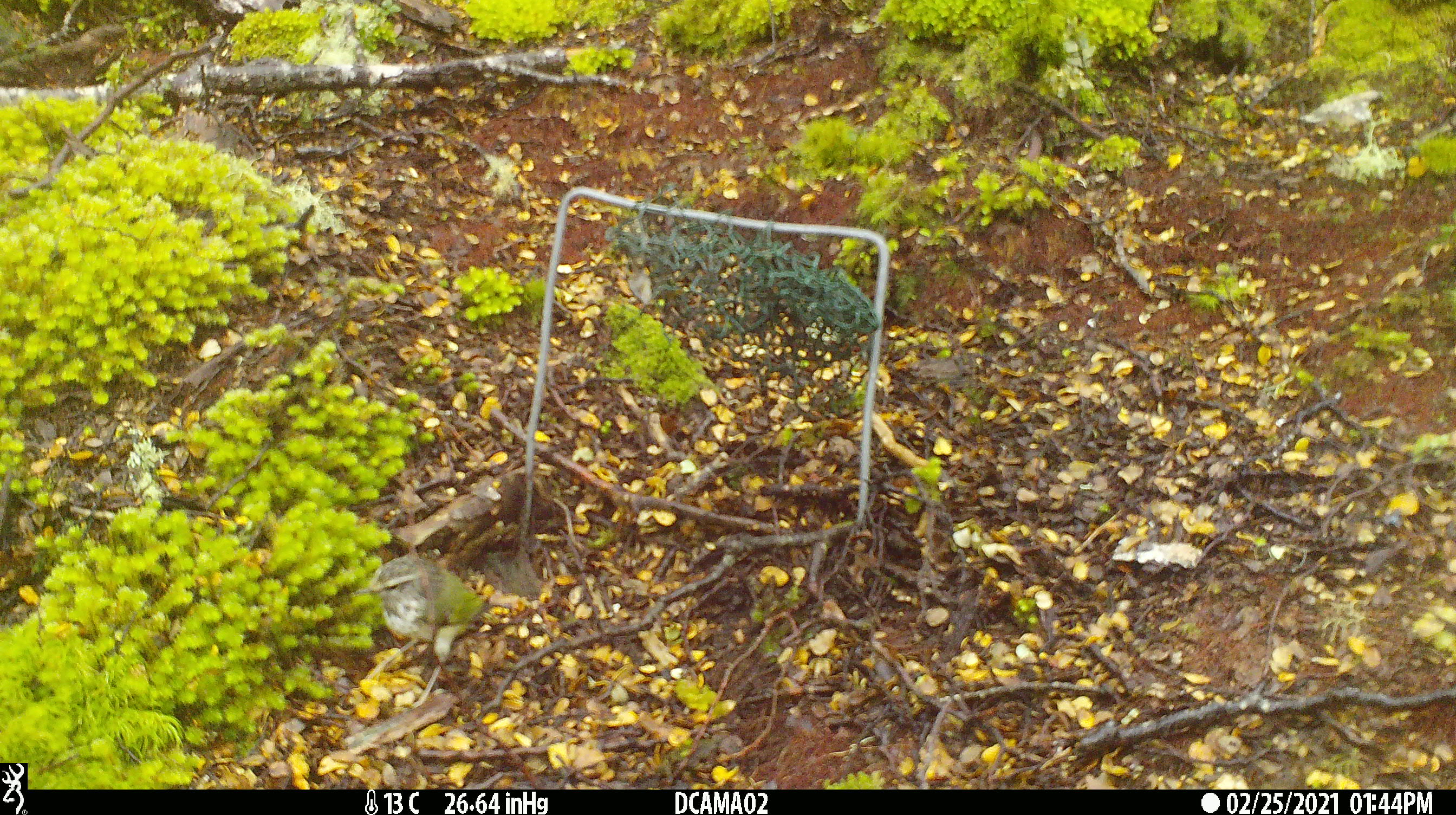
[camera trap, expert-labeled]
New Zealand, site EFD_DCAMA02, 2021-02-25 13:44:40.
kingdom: Animalia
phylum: Chordata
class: Aves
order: Passeriformes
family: Acanthisittidae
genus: Acanthisitta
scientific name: Acanthisitta chloris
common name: rifleman